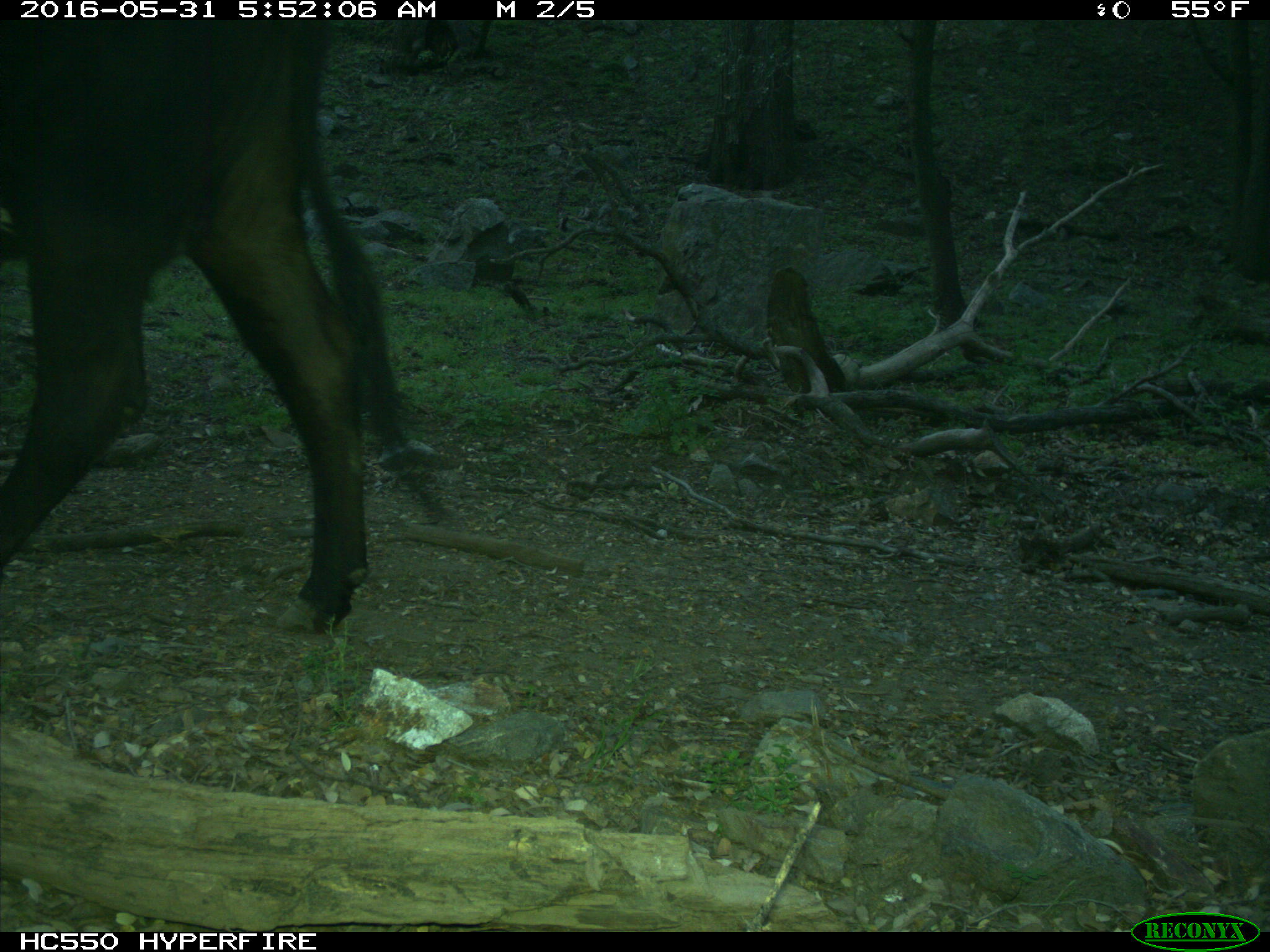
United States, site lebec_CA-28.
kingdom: Animalia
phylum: Chordata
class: Mammalia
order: Artiodactyla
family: Bovidae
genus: Bos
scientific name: Bos taurus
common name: domestic cow